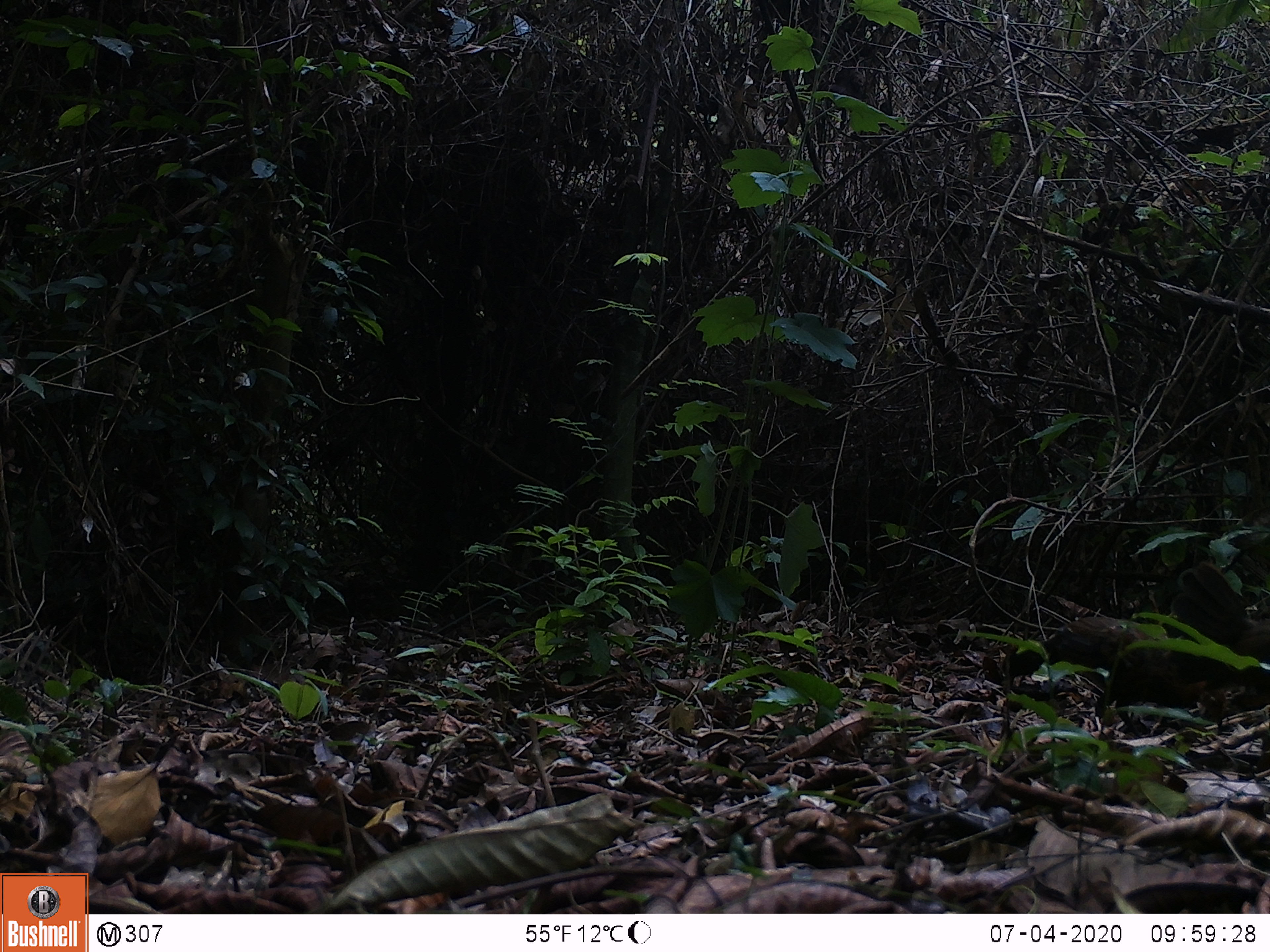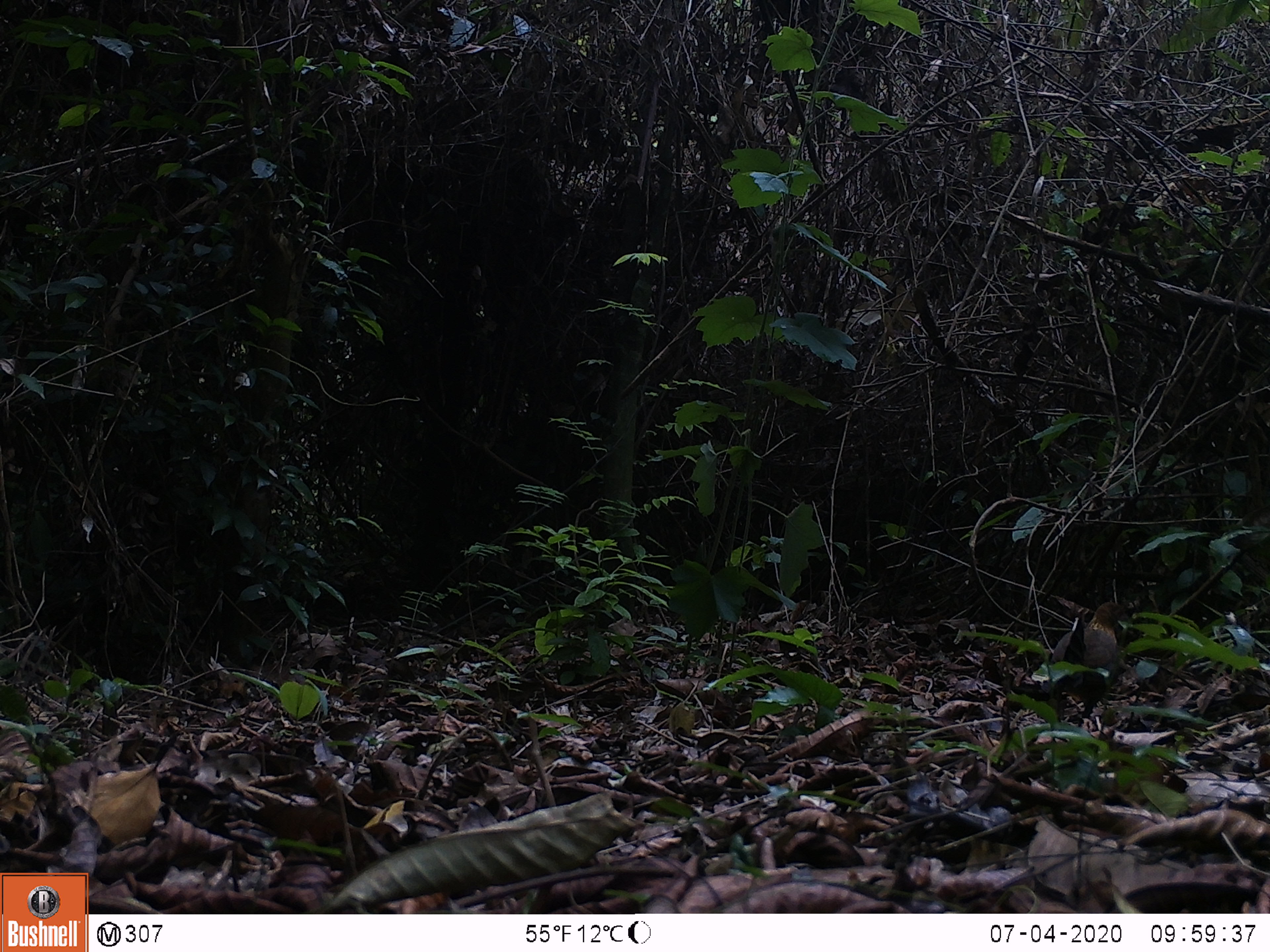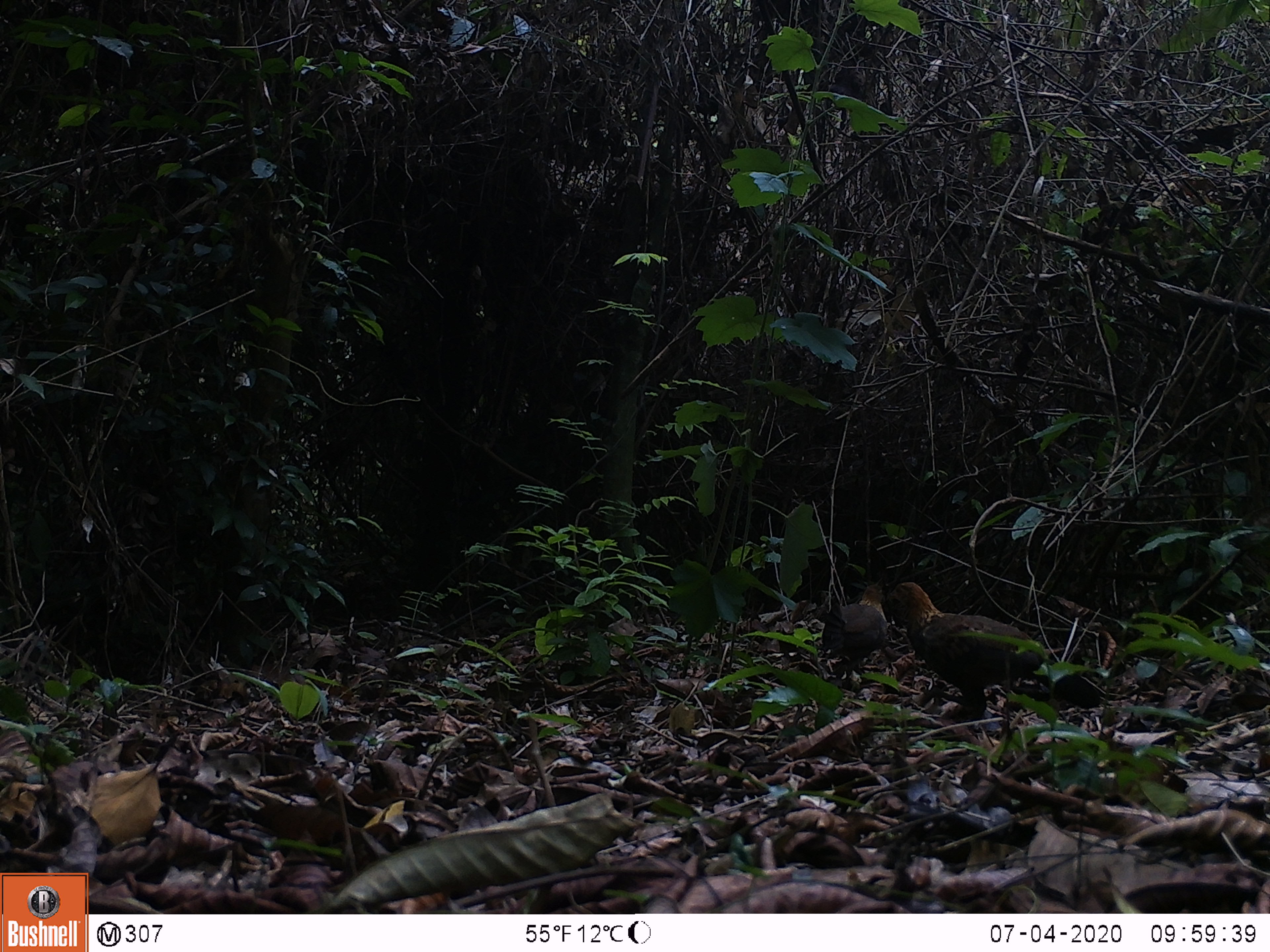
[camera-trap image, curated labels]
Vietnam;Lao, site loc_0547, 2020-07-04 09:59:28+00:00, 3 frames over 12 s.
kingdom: Animalia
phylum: Chordata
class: Aves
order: Galliformes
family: Phasianidae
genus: Gallus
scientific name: Gallus gallus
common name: red junglefowl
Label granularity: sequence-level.